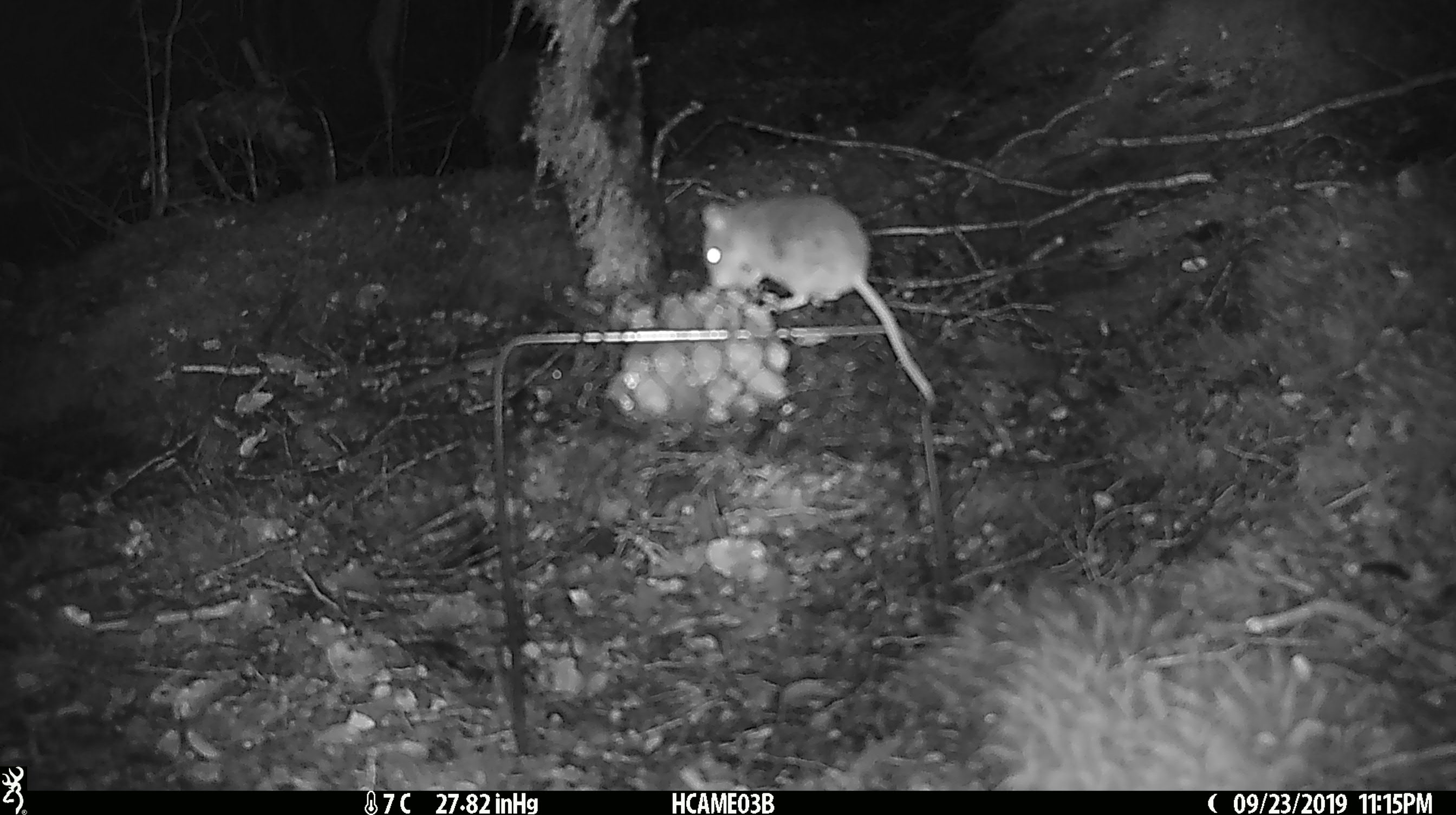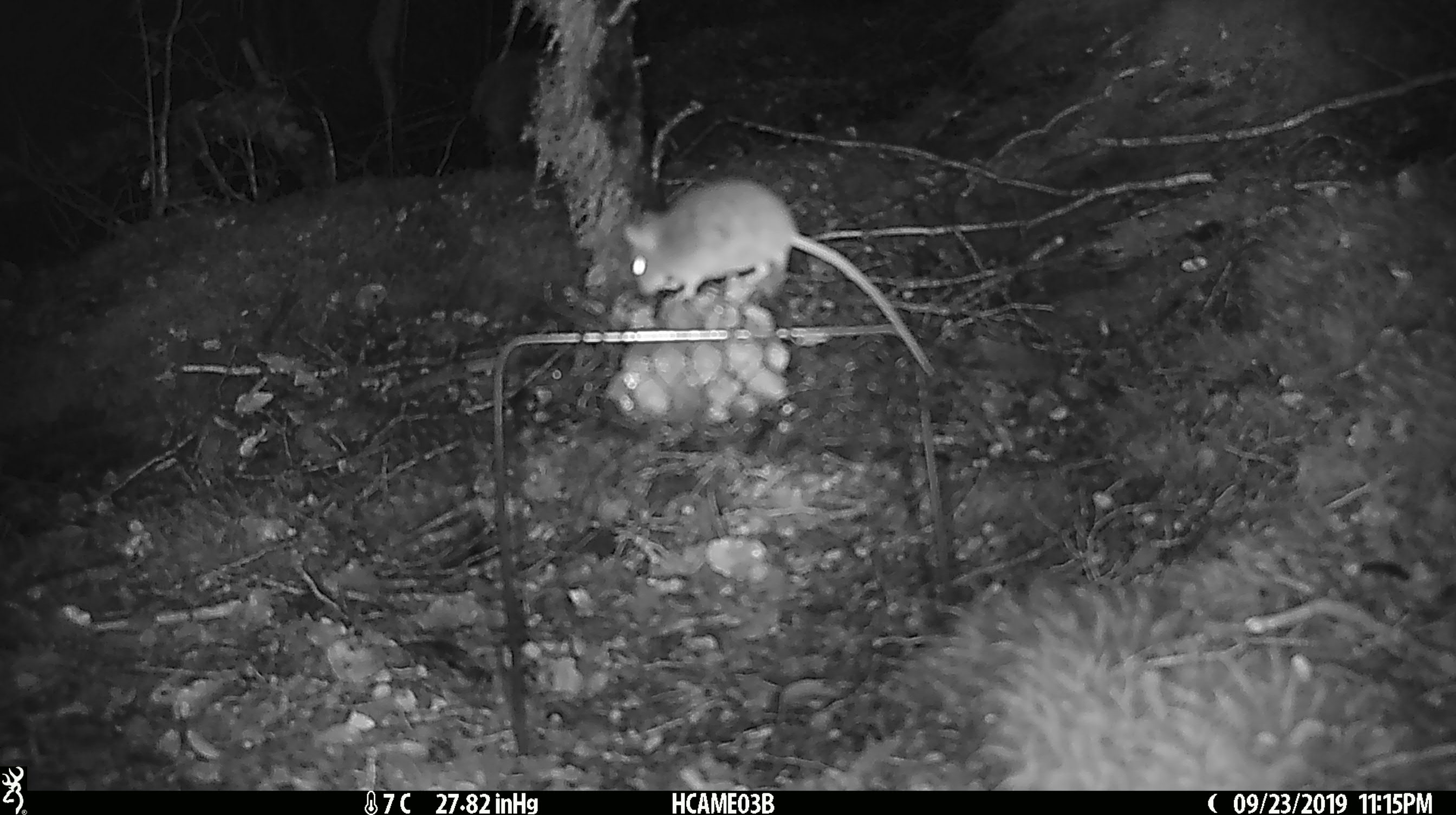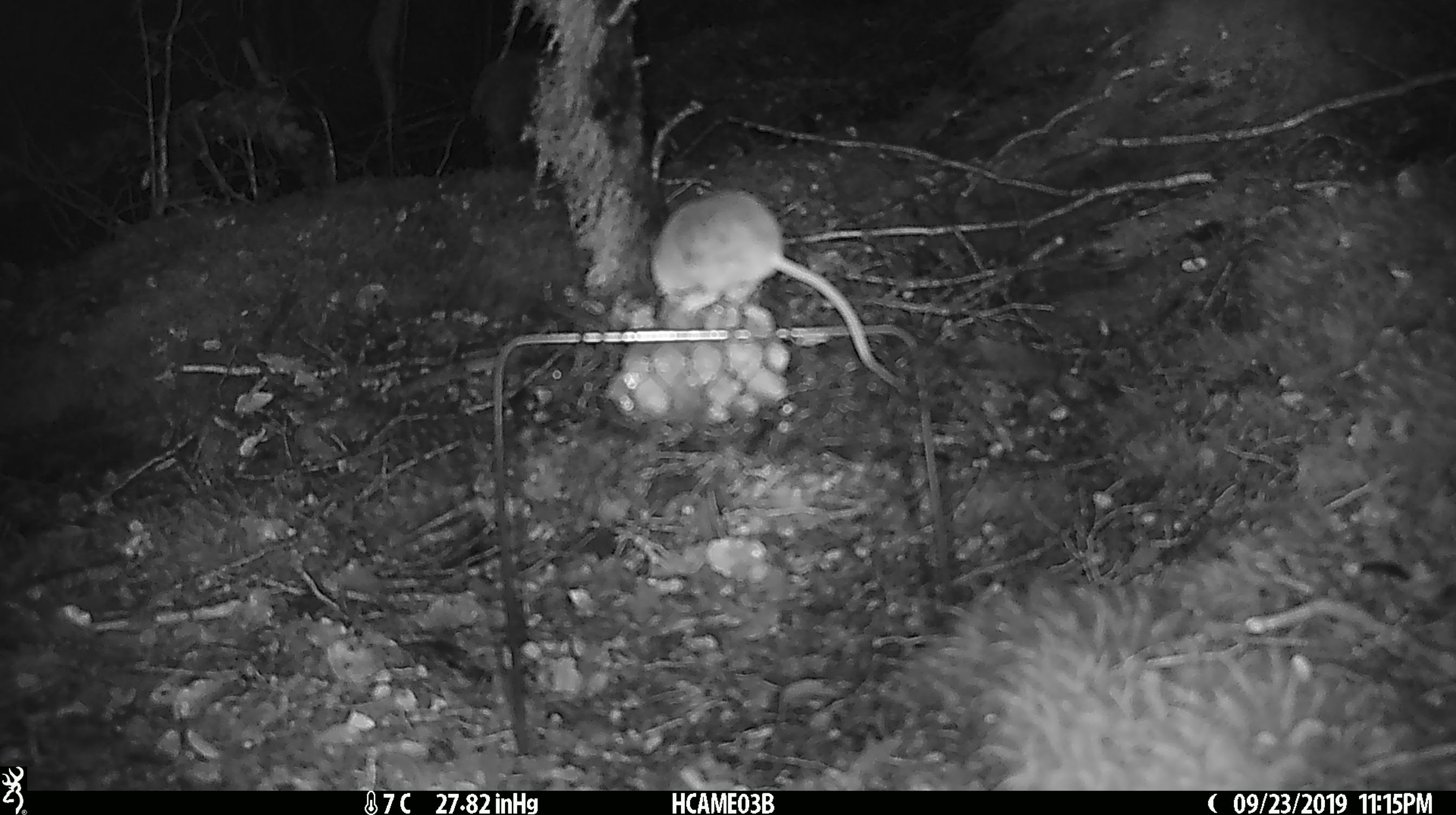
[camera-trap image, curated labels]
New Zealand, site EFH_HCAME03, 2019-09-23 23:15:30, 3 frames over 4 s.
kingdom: Animalia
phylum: Chordata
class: Mammalia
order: Rodentia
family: Muridae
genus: Mus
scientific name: Mus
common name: mouse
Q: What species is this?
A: Mouse (Mus).